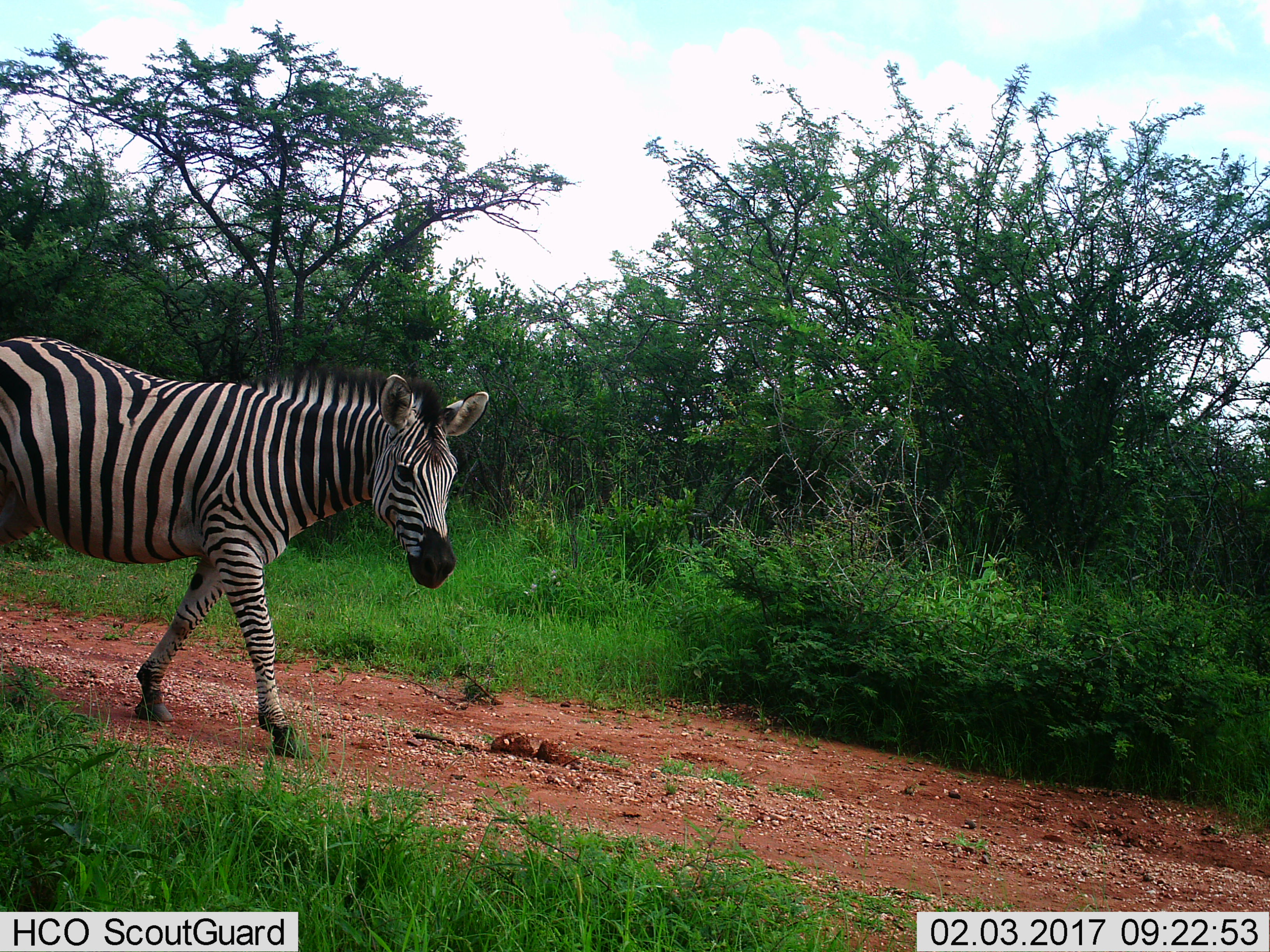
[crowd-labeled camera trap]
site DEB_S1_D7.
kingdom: Animalia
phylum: Chordata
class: Mammalia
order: Perissodactyla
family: Equidae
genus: Equus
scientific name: Equus quagga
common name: plains zebra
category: zebraplains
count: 1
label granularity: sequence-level